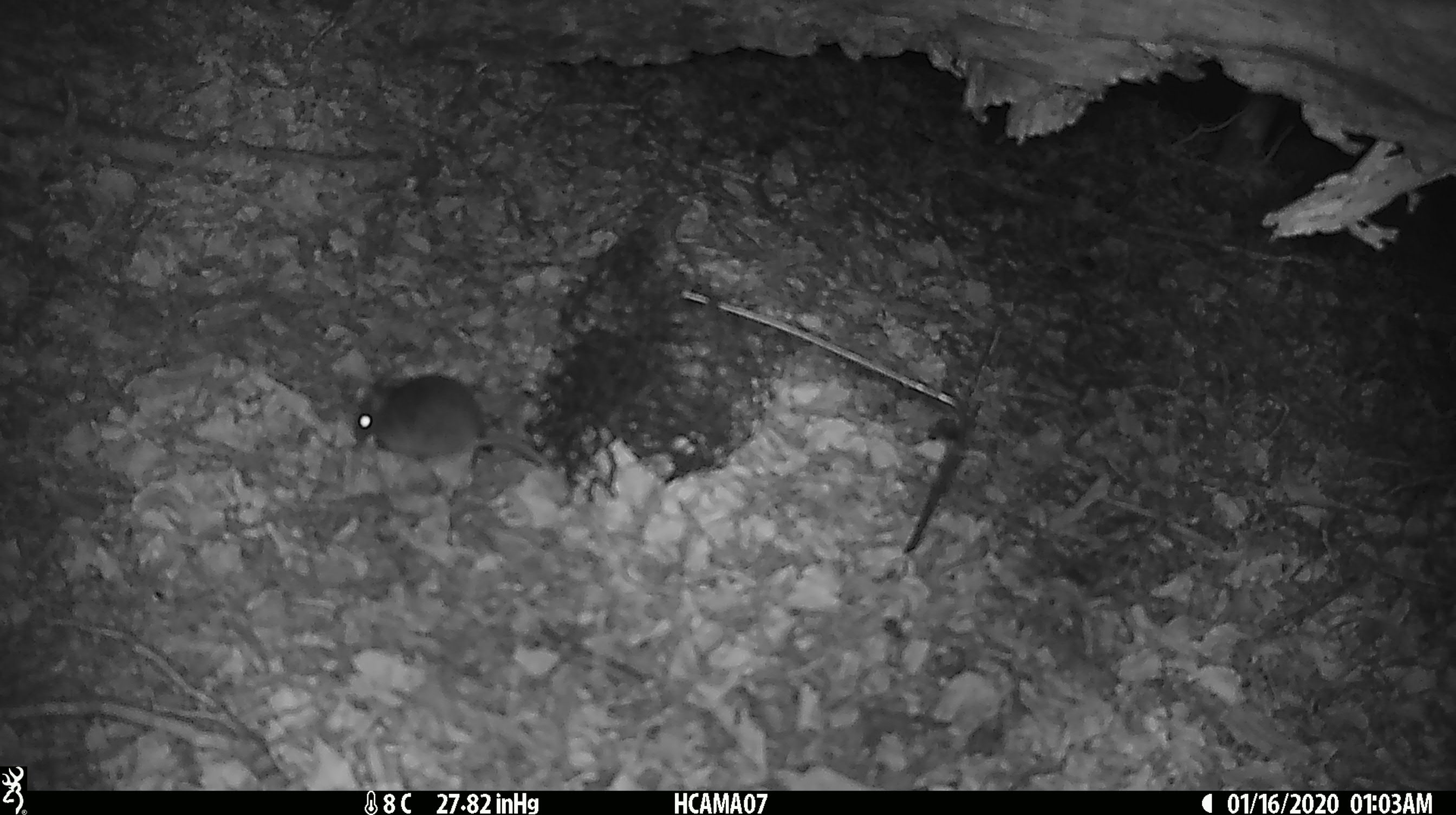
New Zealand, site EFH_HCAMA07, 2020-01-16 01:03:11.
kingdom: Animalia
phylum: Chordata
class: Mammalia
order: Rodentia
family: Muridae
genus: Mus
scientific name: Mus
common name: mouse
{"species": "mouse (Mus)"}